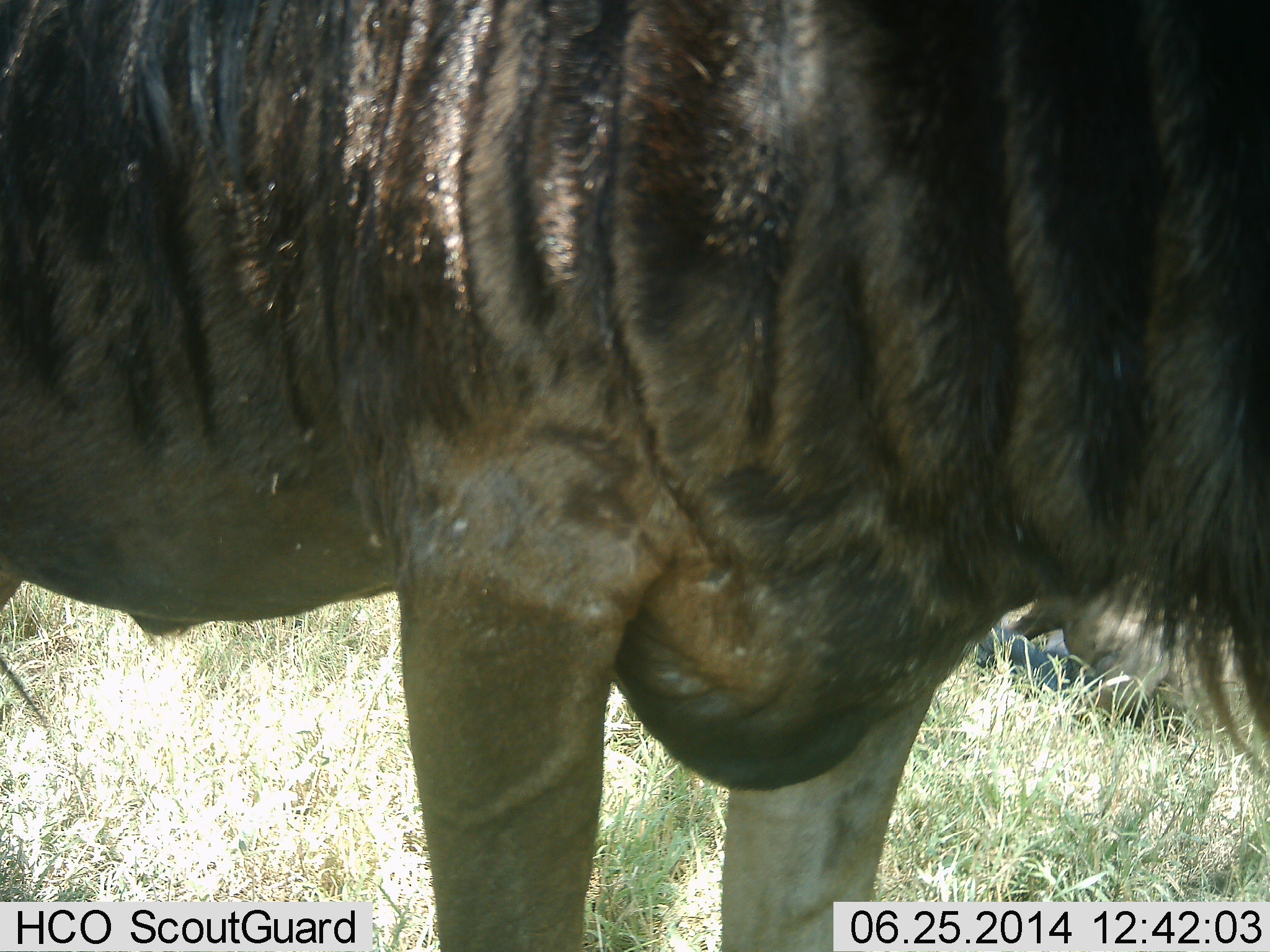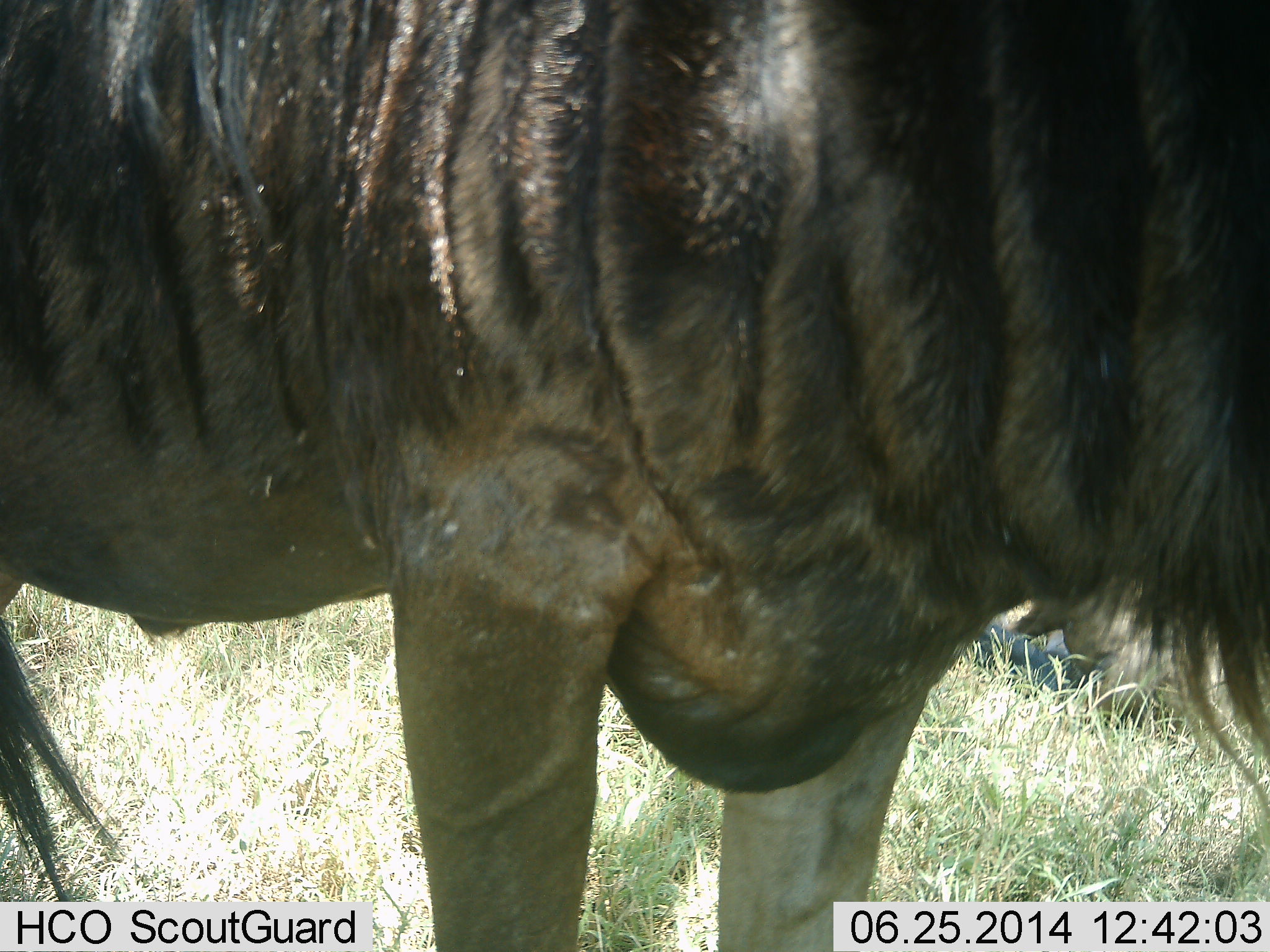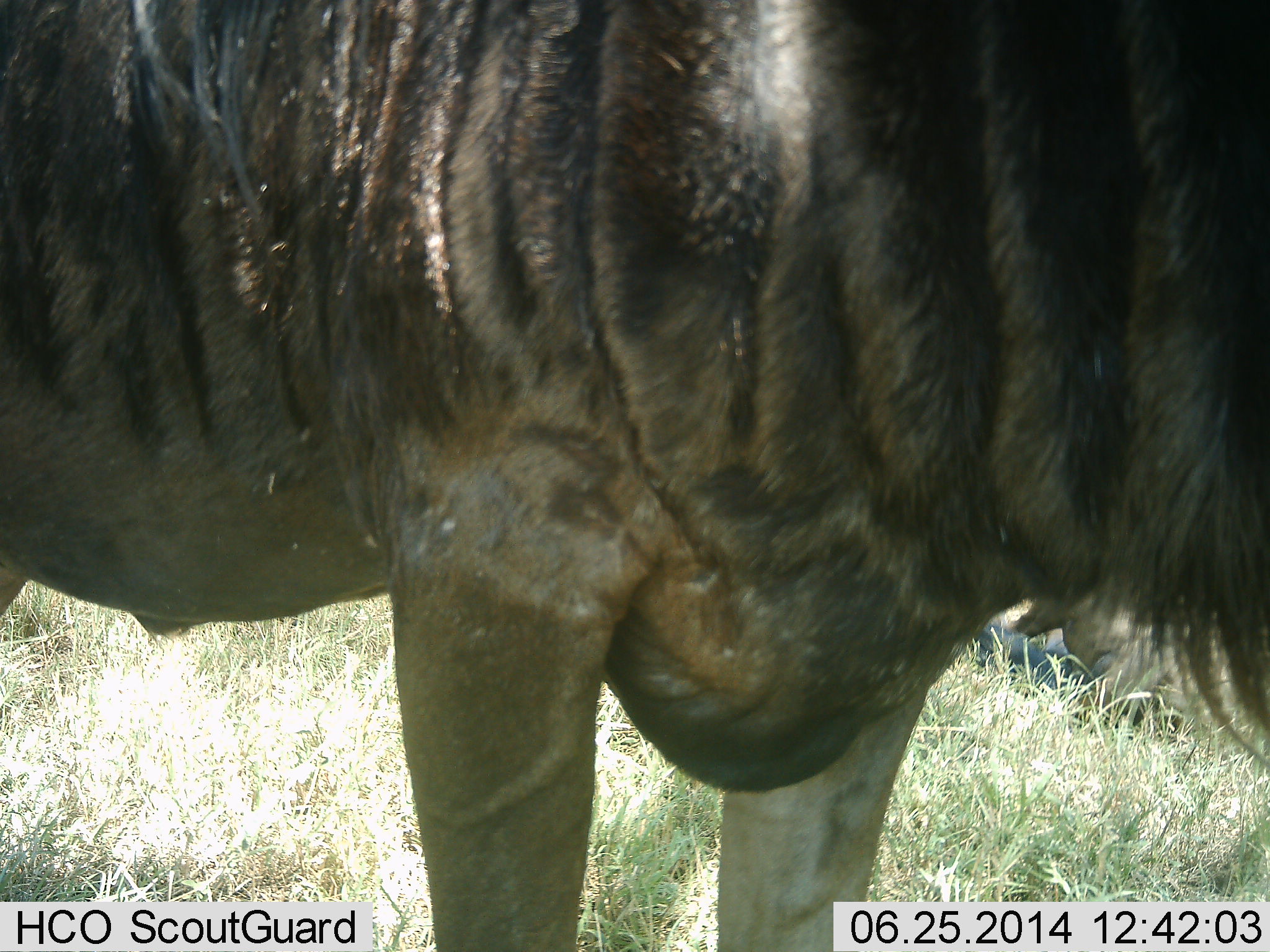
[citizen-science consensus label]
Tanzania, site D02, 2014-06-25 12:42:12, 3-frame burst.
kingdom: Animalia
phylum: Chordata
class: Mammalia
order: Artiodactyla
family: Bovidae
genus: Connochaetes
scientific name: Connochaetes taurinus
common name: blue wildebeest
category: wildebeest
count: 1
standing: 100%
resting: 40%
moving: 0%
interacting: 0%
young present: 0%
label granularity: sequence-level